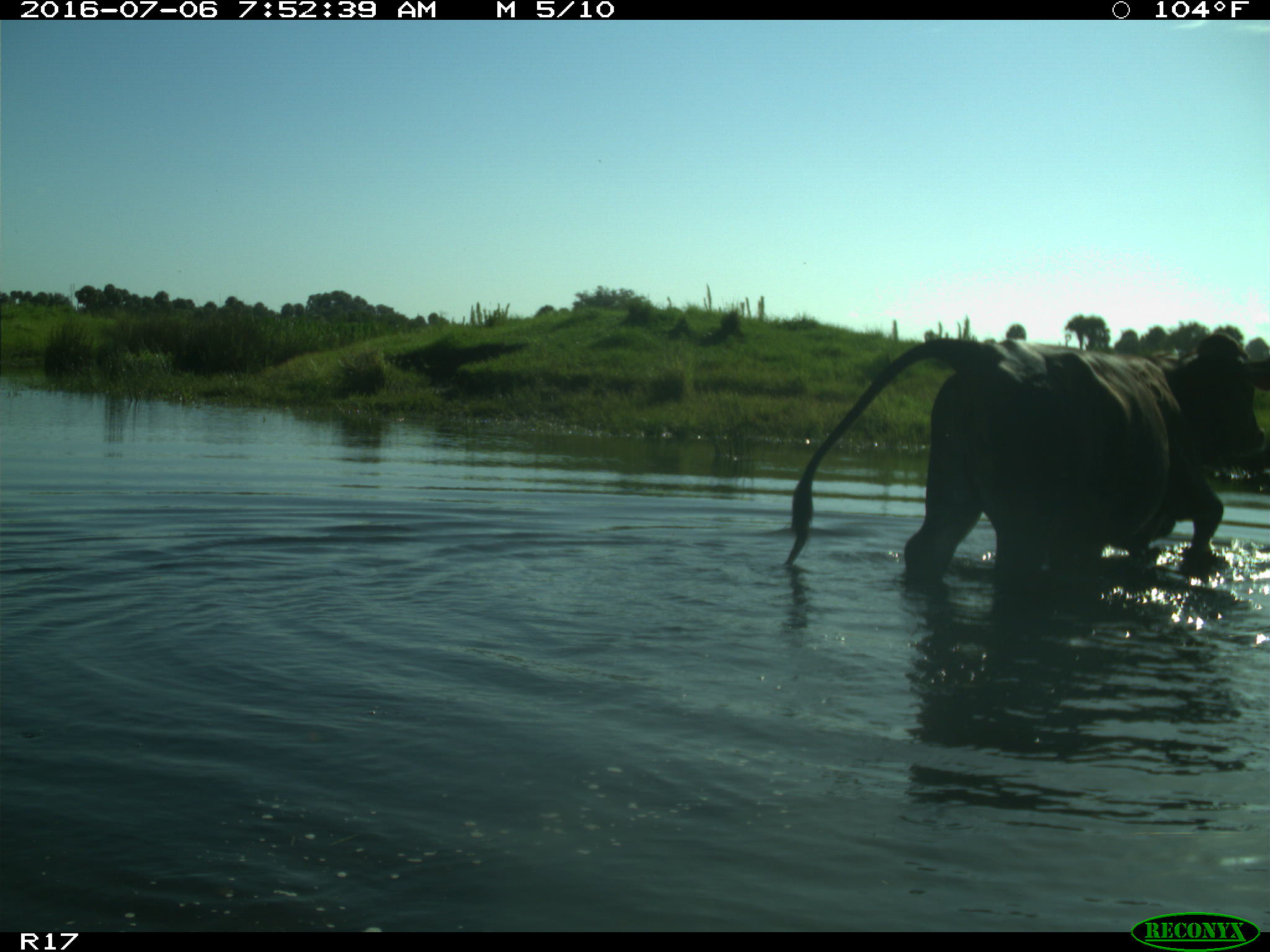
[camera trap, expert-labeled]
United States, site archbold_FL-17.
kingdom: Animalia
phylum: Chordata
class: Mammalia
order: Artiodactyla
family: Bovidae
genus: Bos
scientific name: Bos taurus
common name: domestic cow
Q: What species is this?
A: Bos taurus (domestic cow).